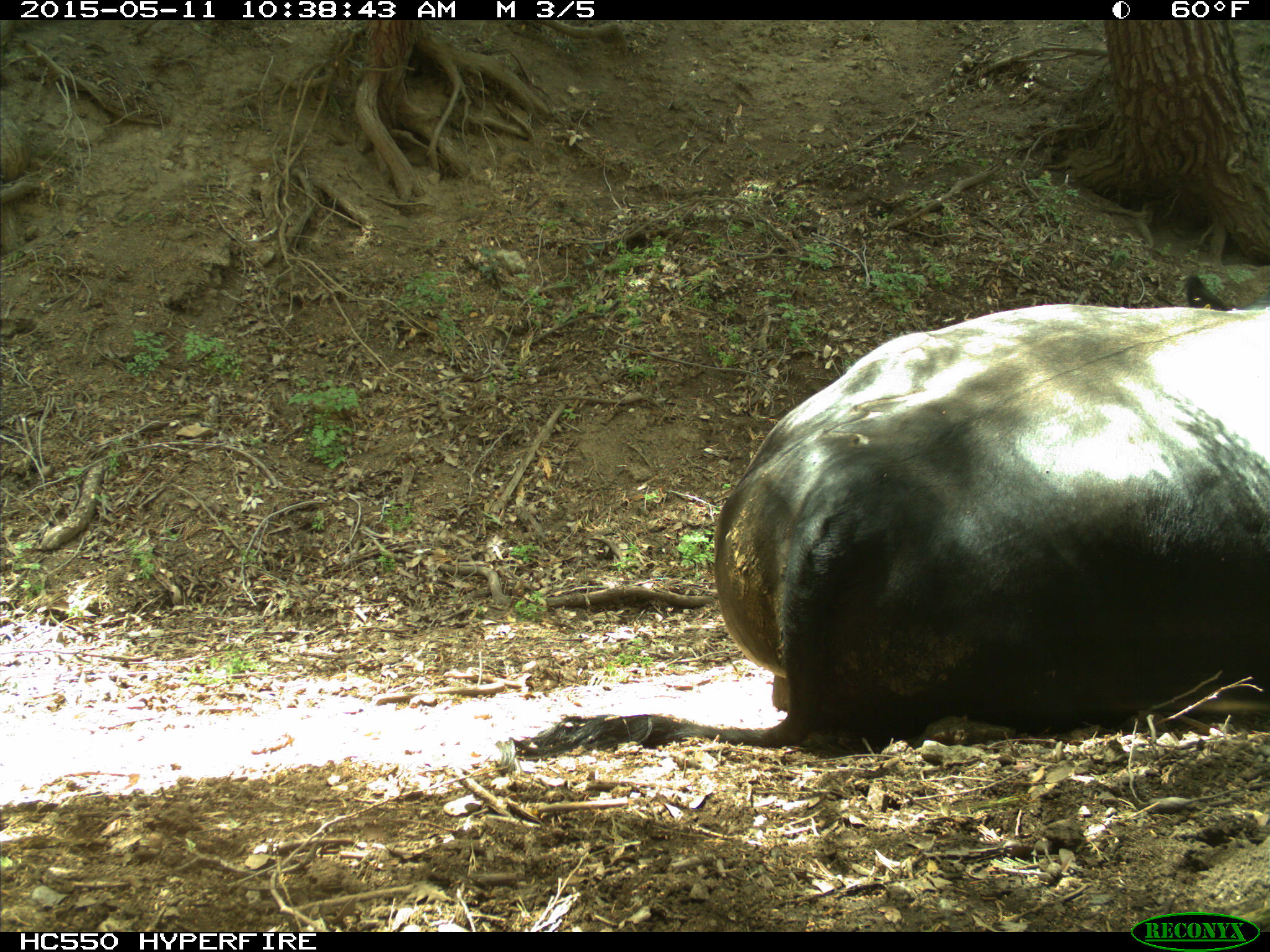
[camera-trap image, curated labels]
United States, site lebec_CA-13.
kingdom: Animalia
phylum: Chordata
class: Mammalia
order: Artiodactyla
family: Bovidae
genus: Bos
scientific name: Bos taurus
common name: domestic cow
Bos taurus (domestic cow).